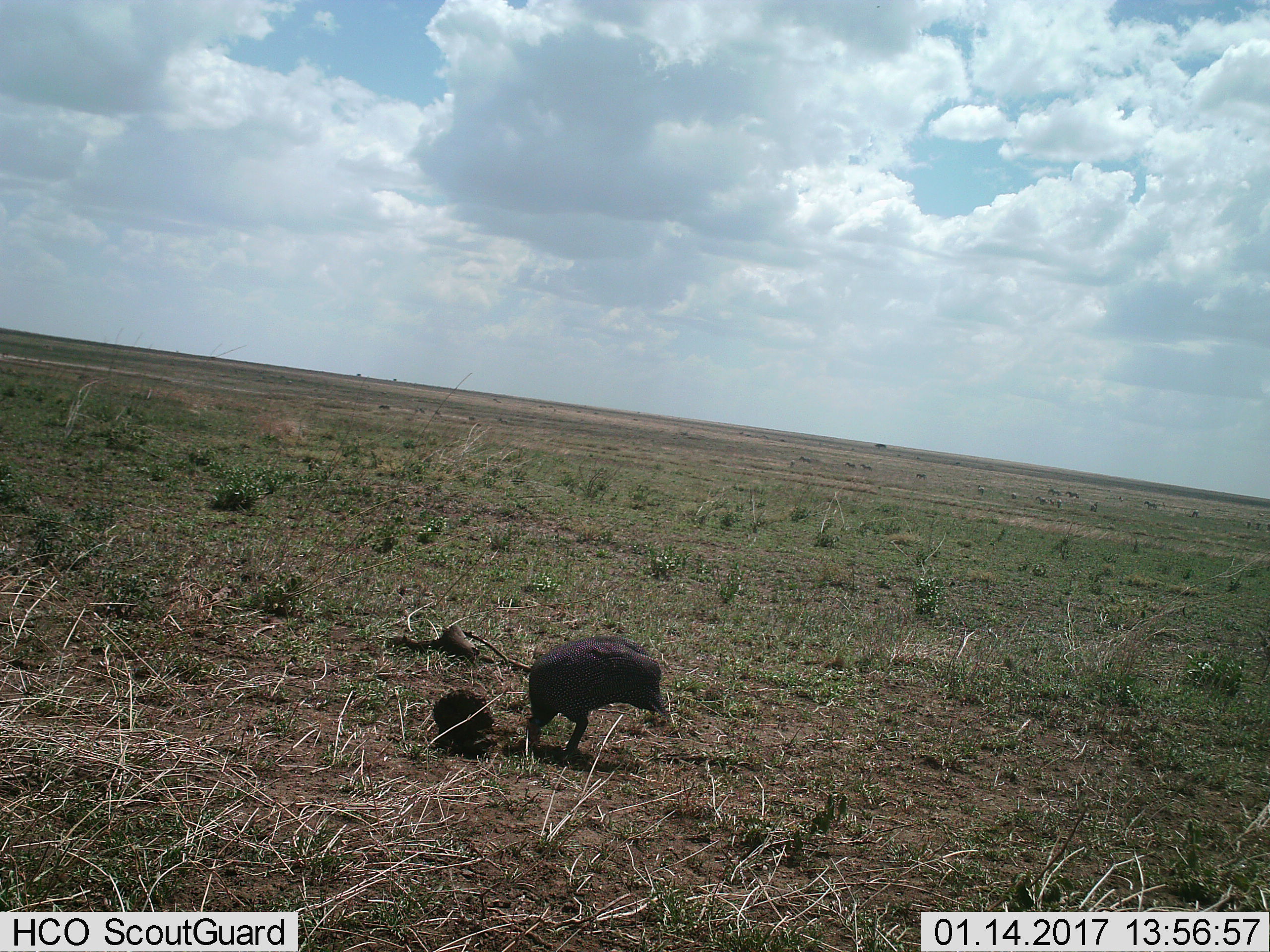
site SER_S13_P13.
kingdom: Animalia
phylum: Chordata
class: Aves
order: Galliformes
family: Numididae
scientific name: Numididae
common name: guineafowl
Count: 1.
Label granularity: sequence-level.